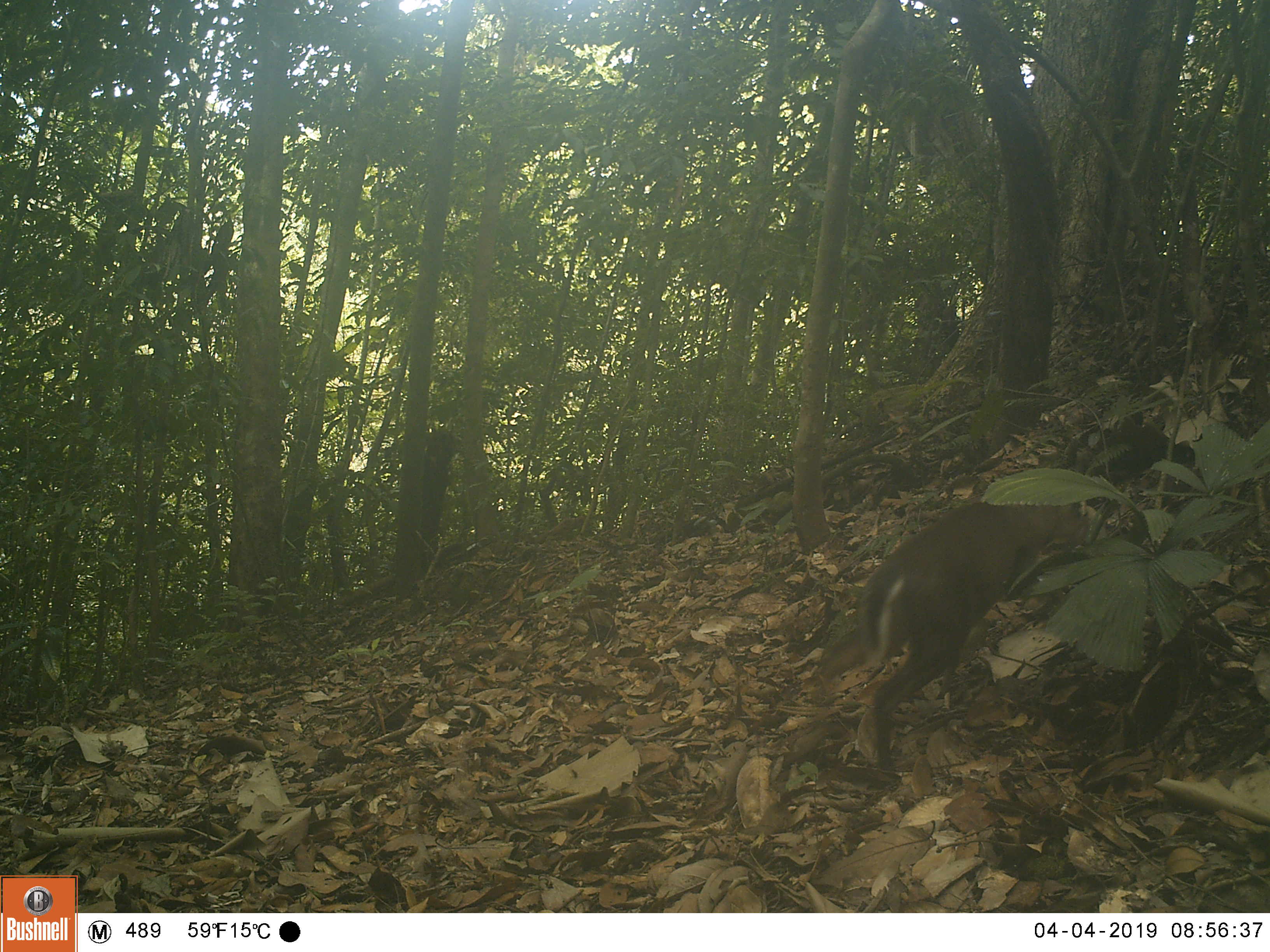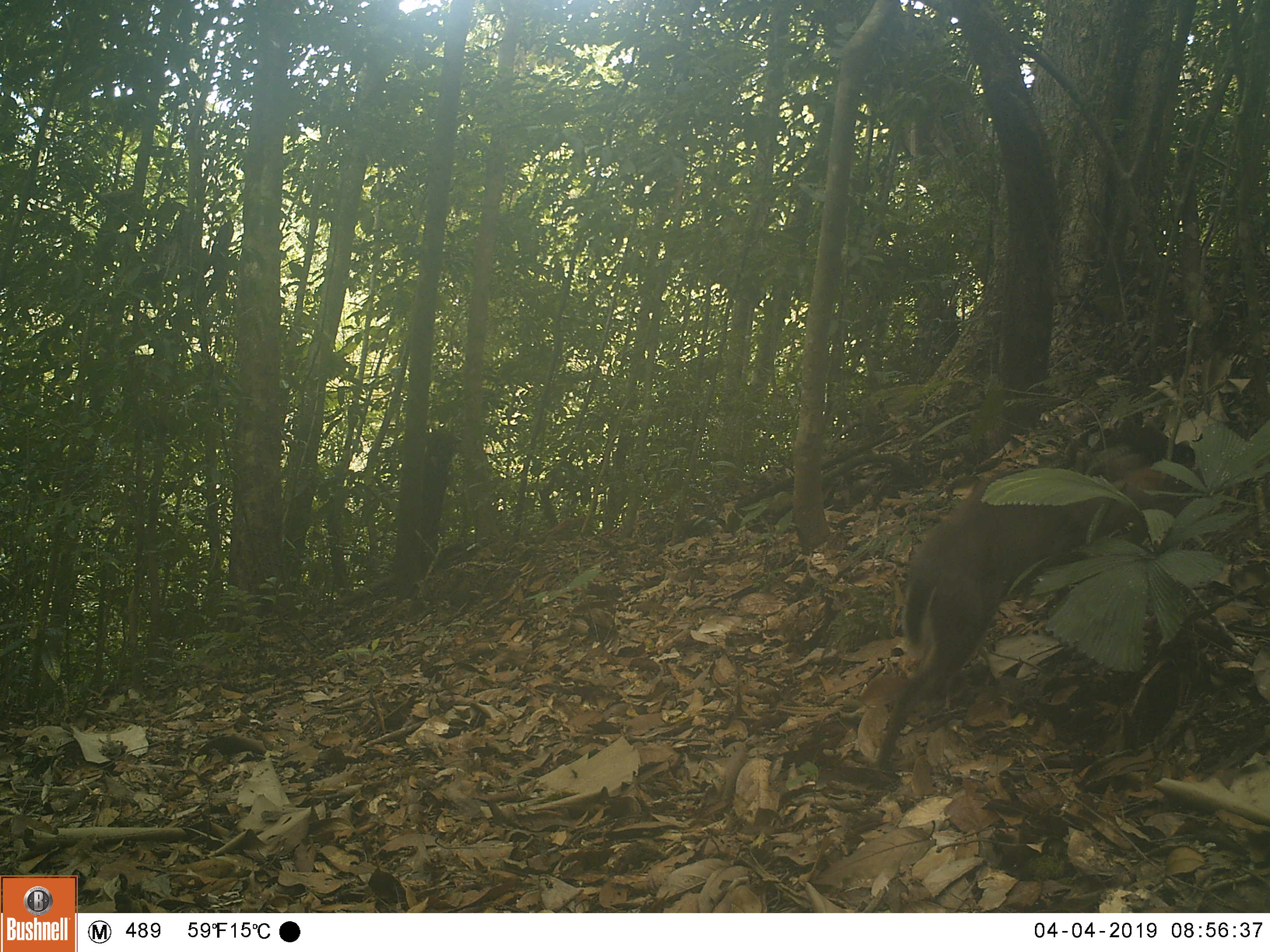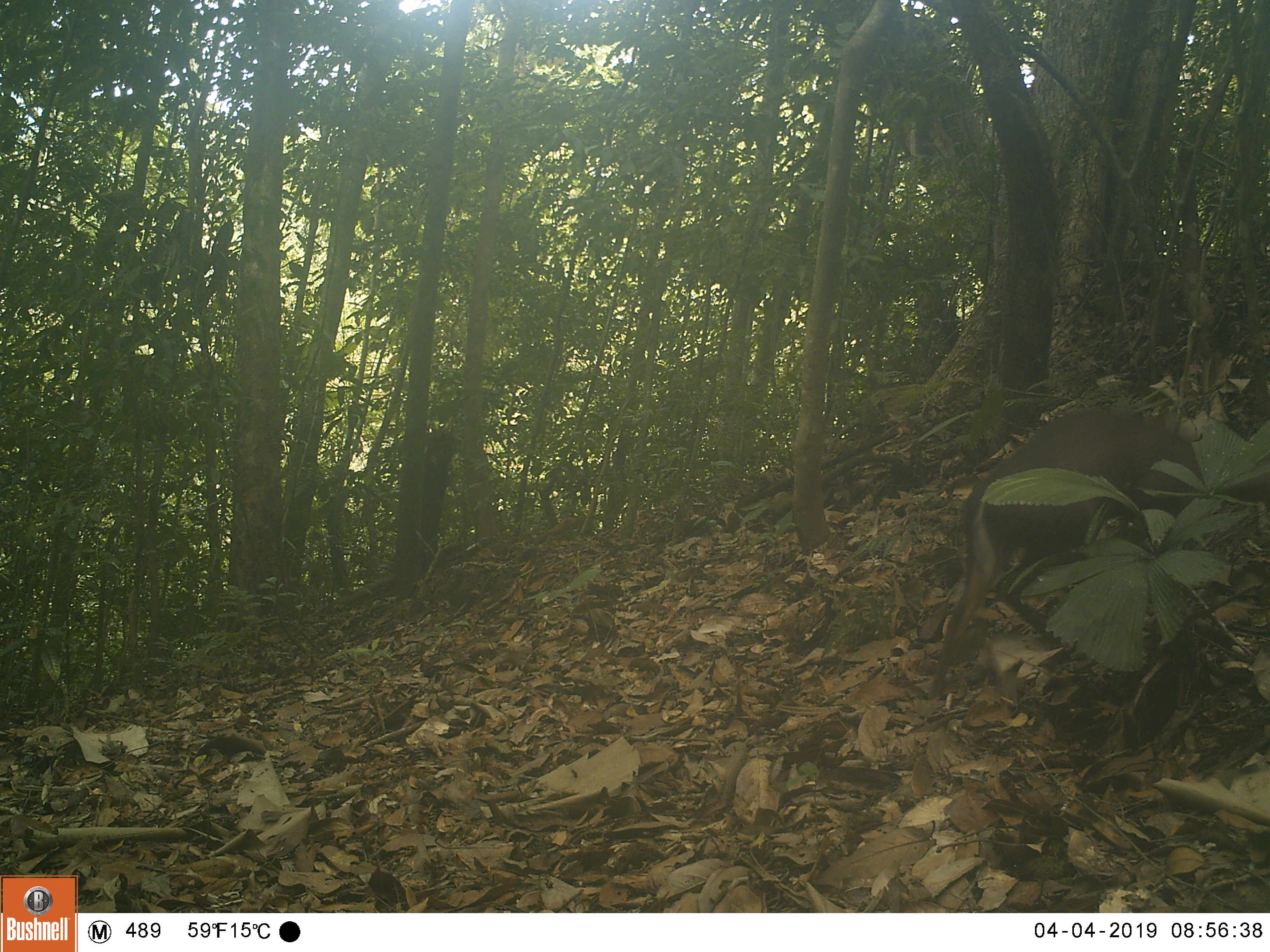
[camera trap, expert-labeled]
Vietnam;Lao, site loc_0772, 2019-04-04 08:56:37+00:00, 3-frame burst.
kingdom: Animalia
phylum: Chordata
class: Mammalia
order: Artiodactyla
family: Cervidae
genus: Muntiacus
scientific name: Muntiacus rooseveltorum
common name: roosevelt's muntjac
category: roosevelts muntjac group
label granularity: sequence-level